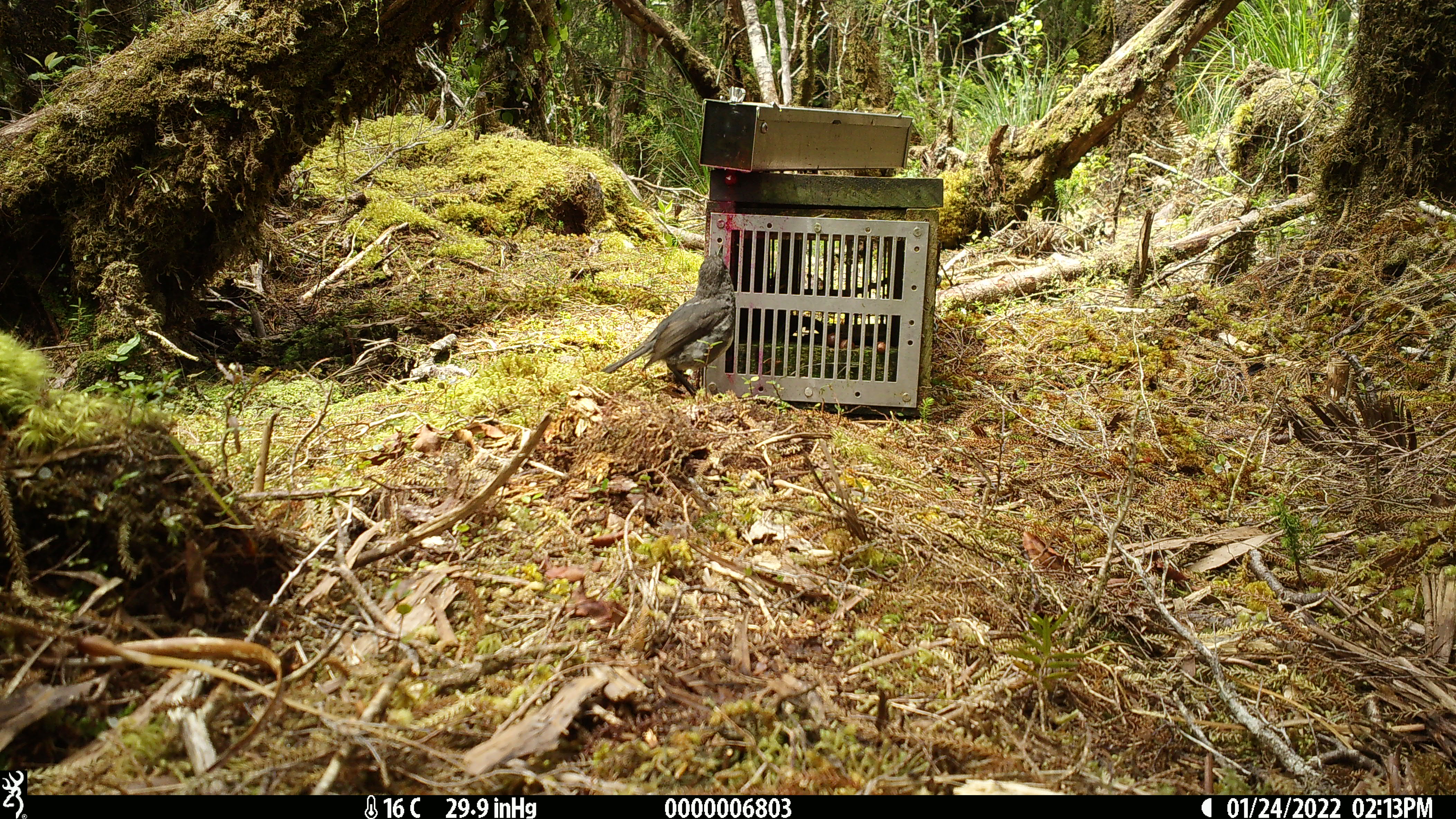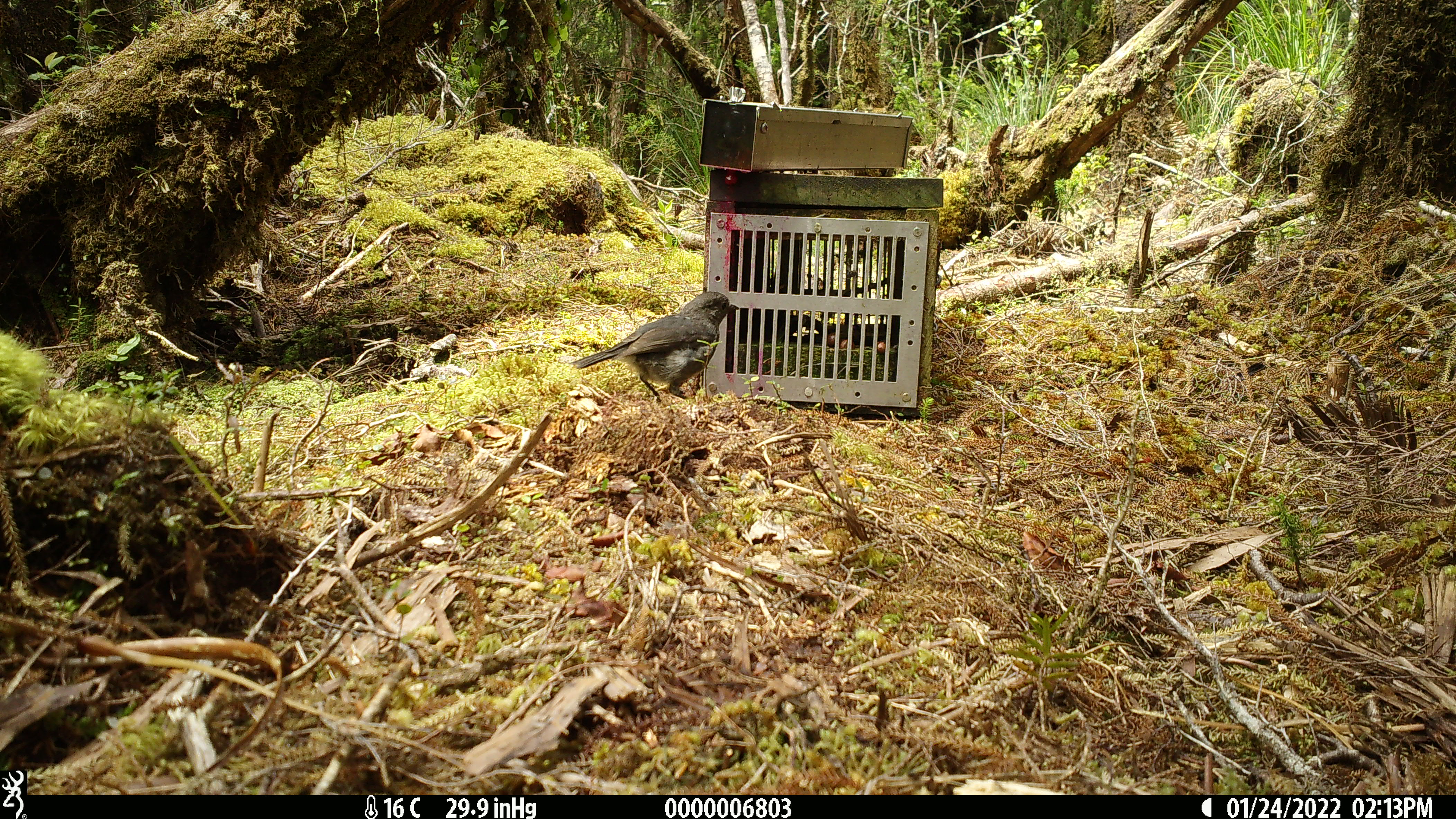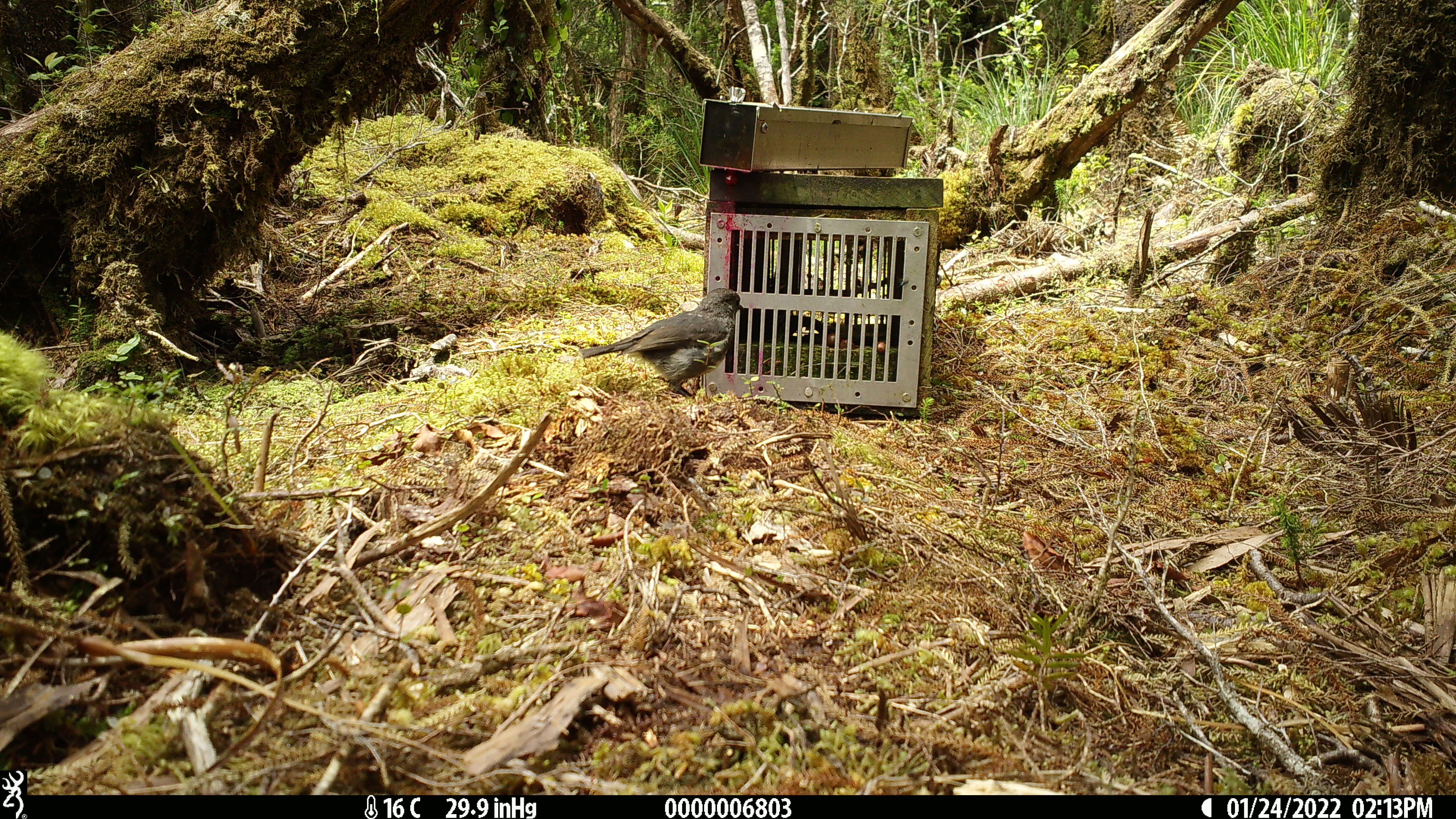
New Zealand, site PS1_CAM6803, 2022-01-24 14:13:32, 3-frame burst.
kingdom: Animalia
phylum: Chordata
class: Aves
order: Passeriformes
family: Petroicidae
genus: Petroica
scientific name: Petroica australis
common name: new zealand robin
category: robin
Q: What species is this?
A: Robin (new zealand robin) (Petroica australis).